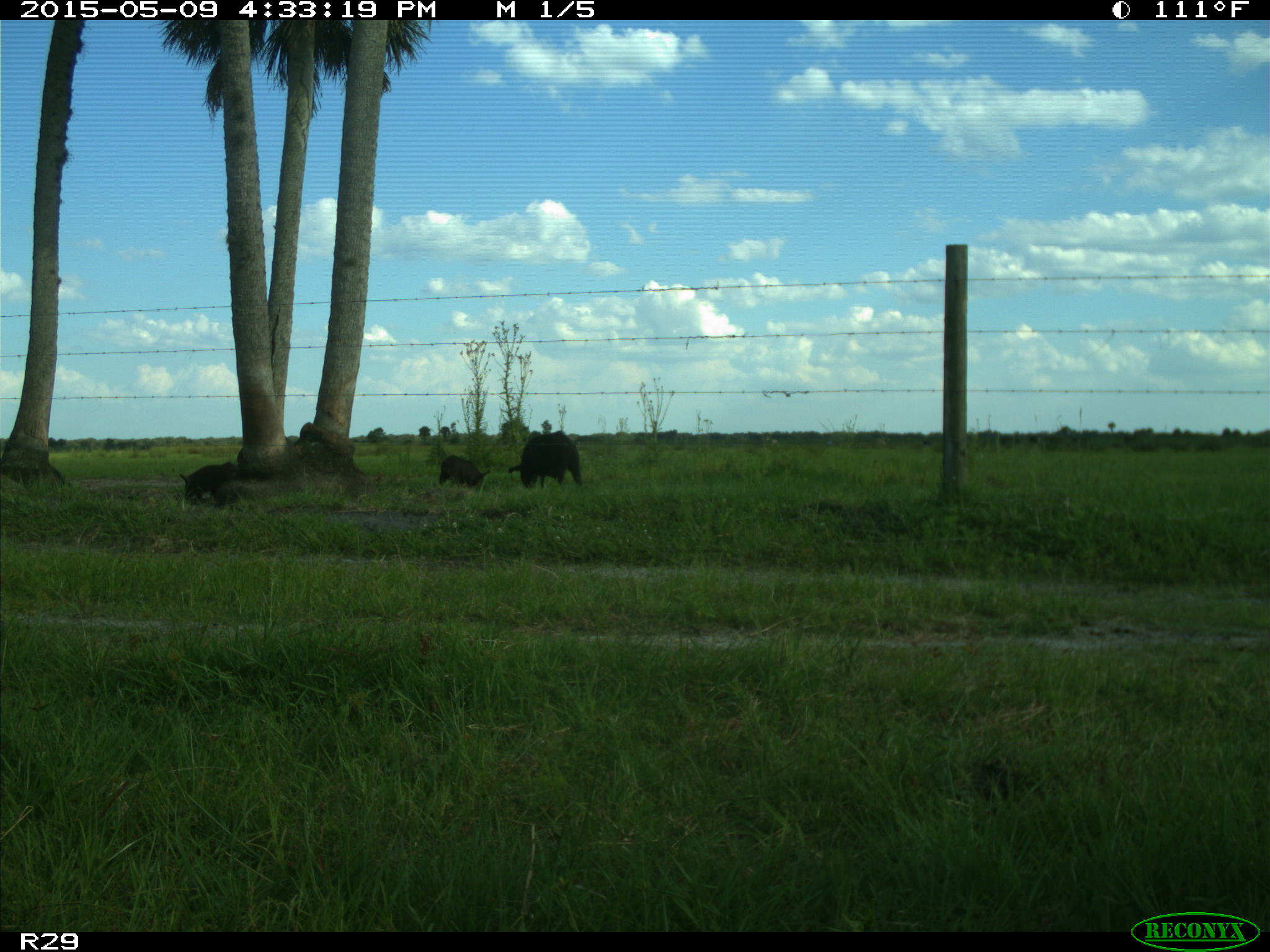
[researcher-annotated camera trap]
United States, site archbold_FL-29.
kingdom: Animalia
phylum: Chordata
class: Mammalia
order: Artiodactyla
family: Suidae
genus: Sus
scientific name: Sus scrofa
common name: wild boar